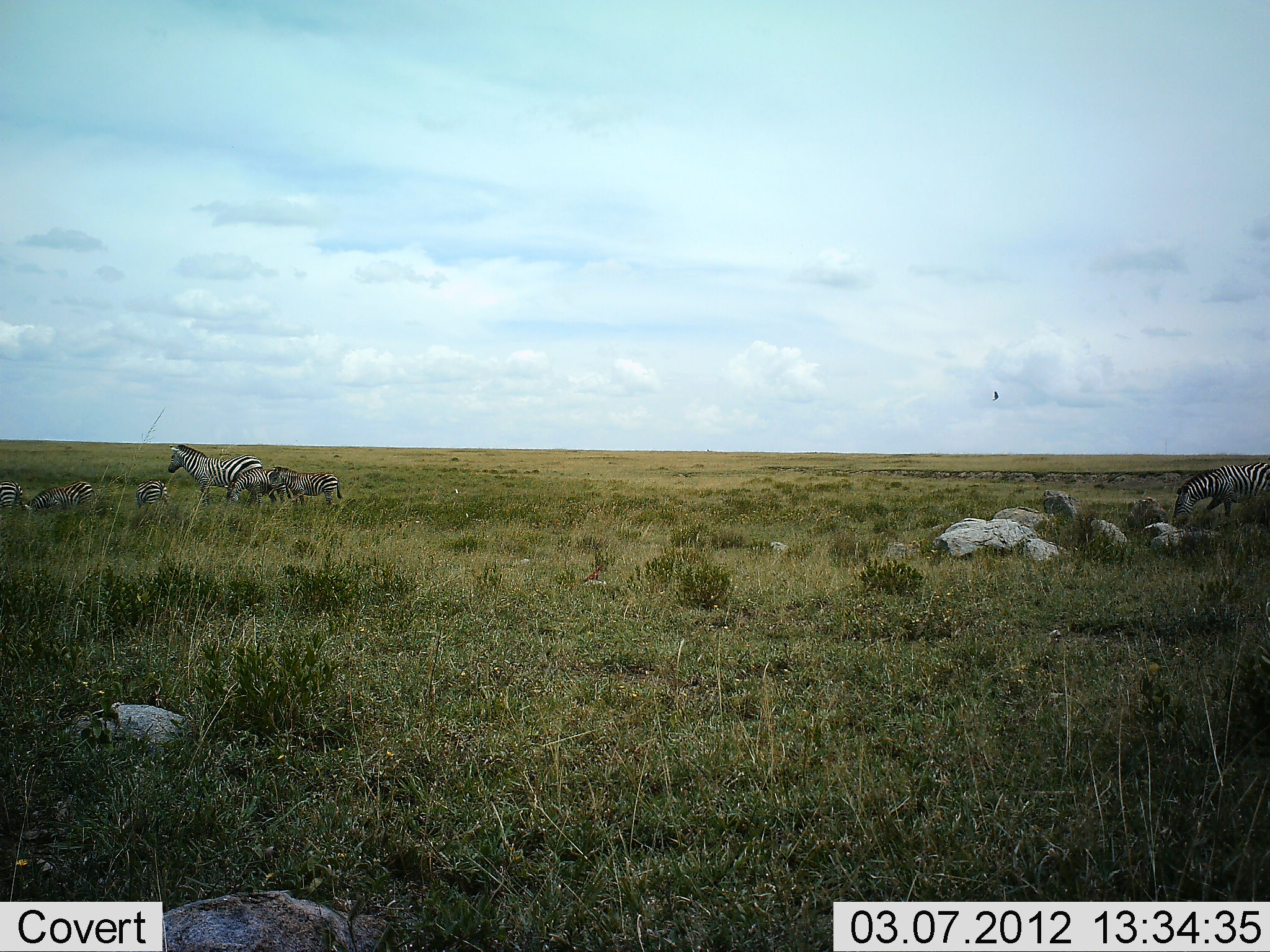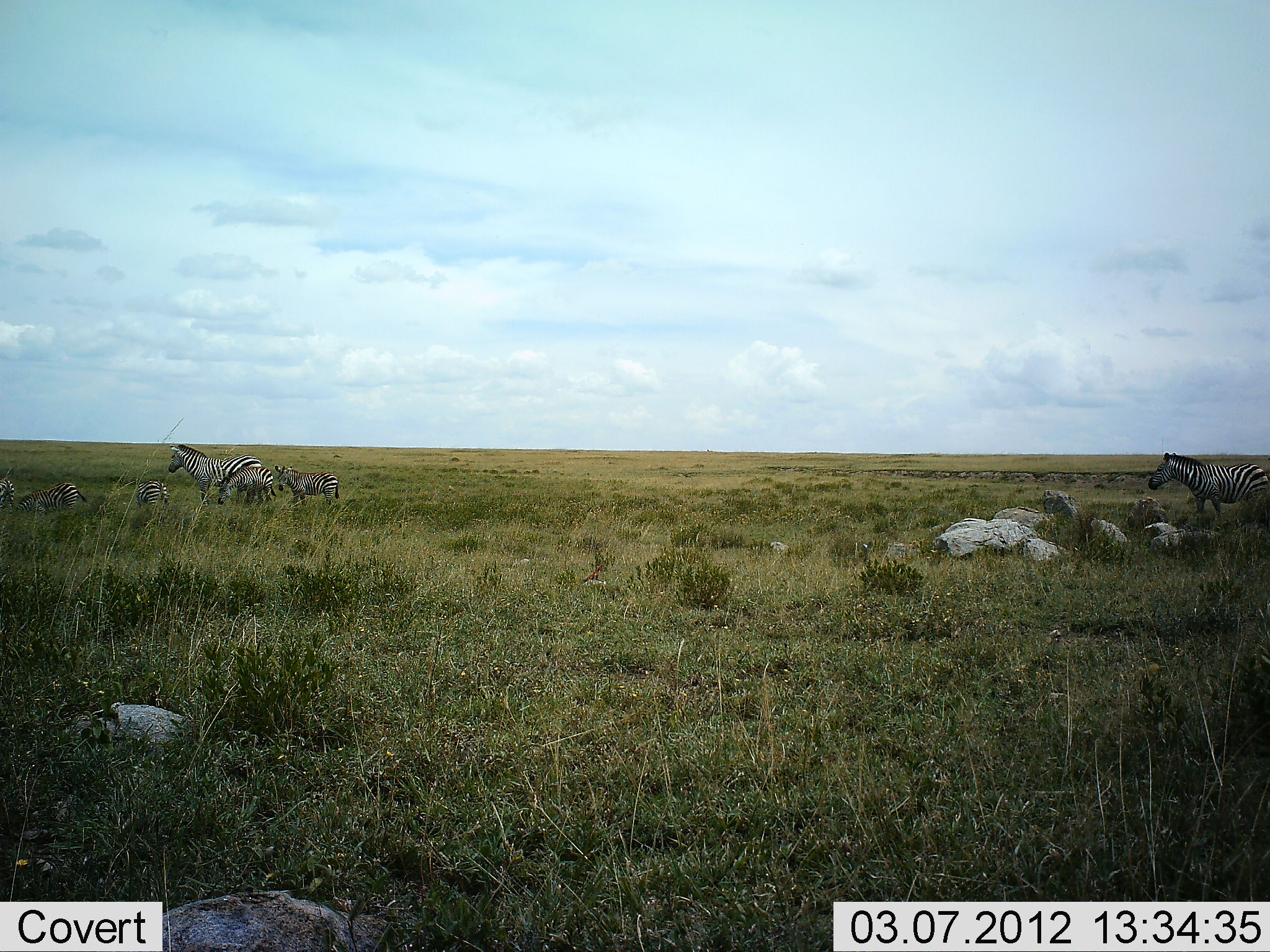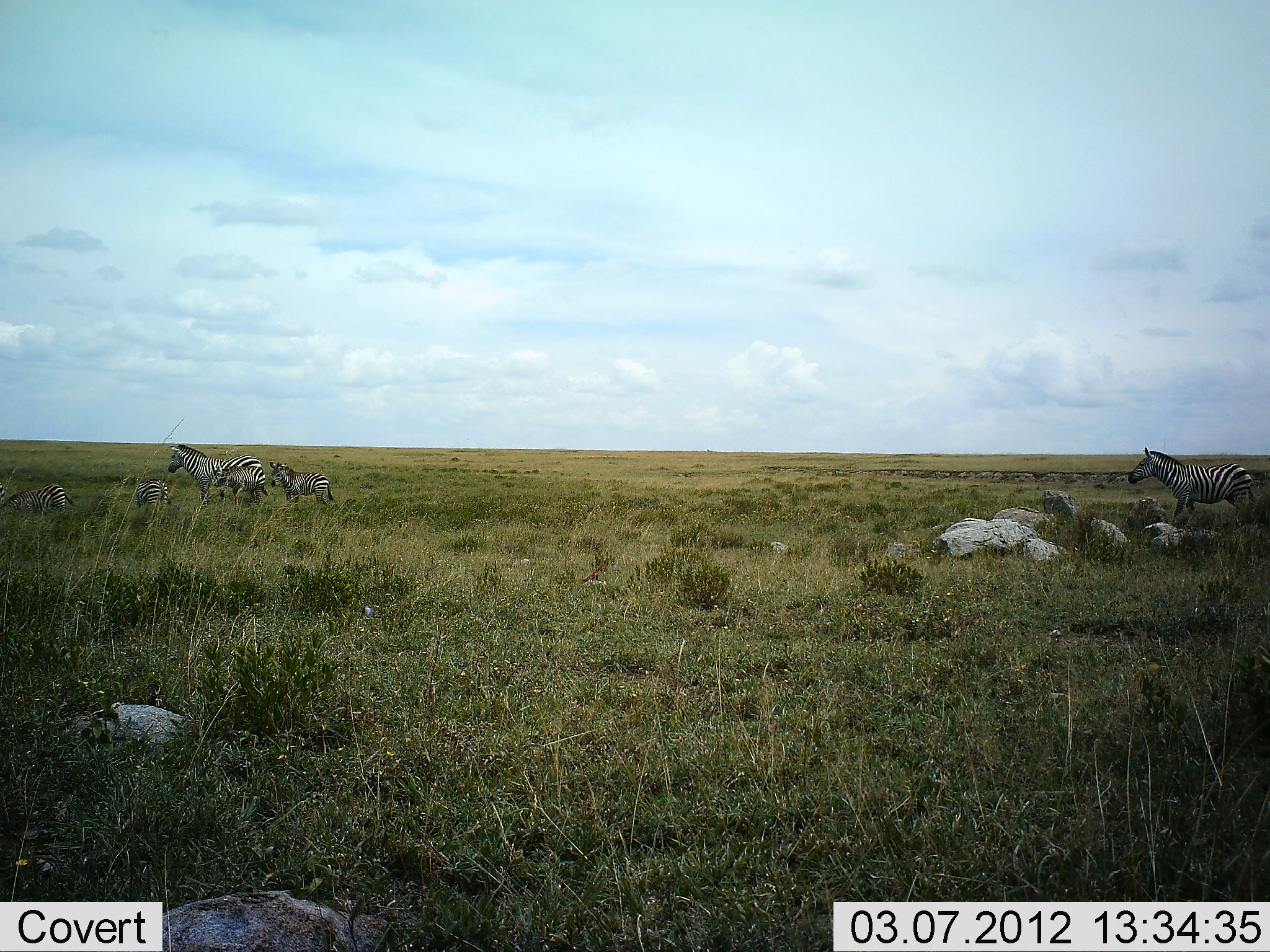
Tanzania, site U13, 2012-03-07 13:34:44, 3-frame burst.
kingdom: Animalia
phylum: Chordata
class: Mammalia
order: Perissodactyla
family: Equidae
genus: Equus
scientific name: Equus quagga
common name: plains zebra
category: zebra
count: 7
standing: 64%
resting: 8%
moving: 72%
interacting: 4%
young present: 60%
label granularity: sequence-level